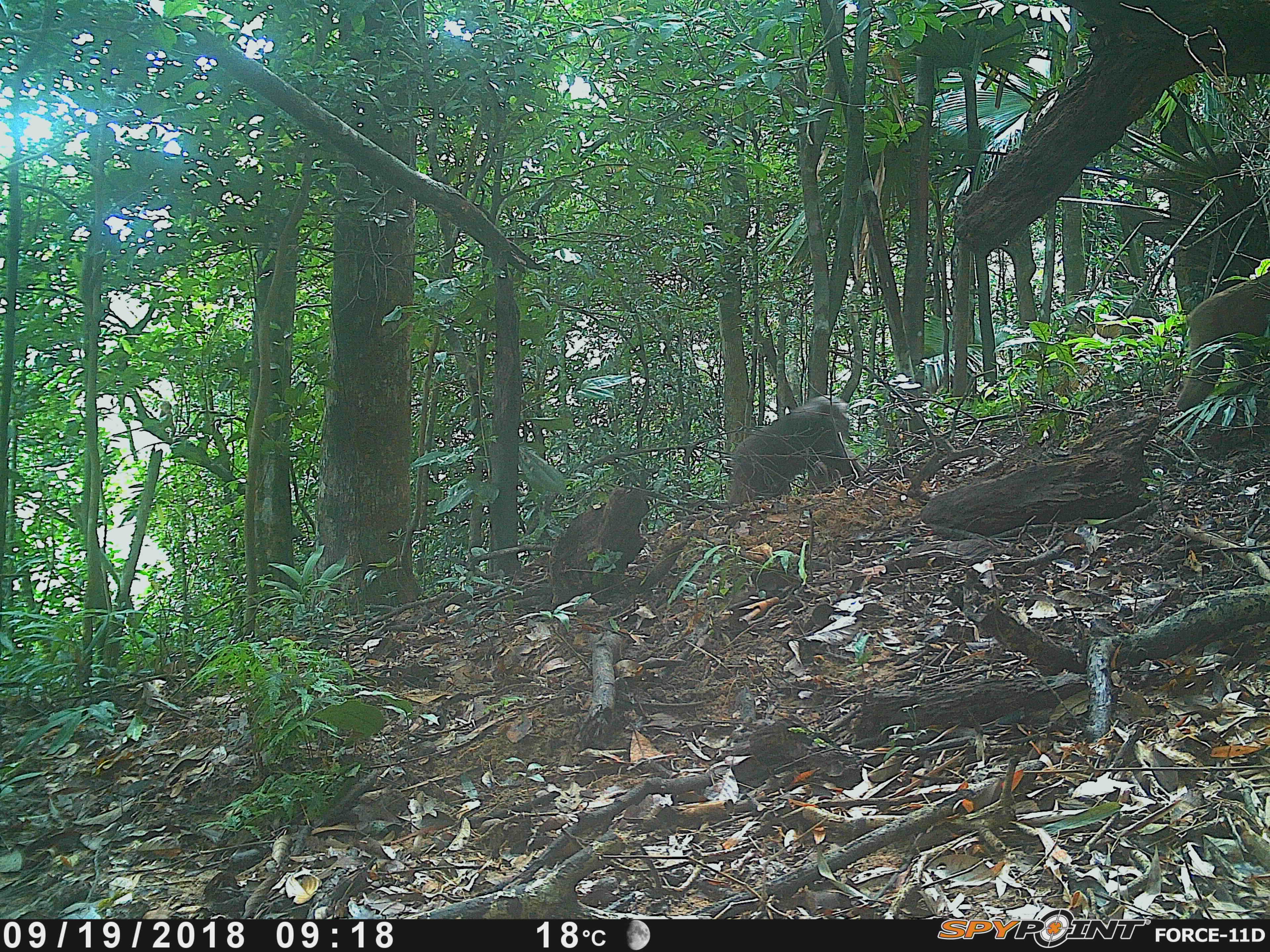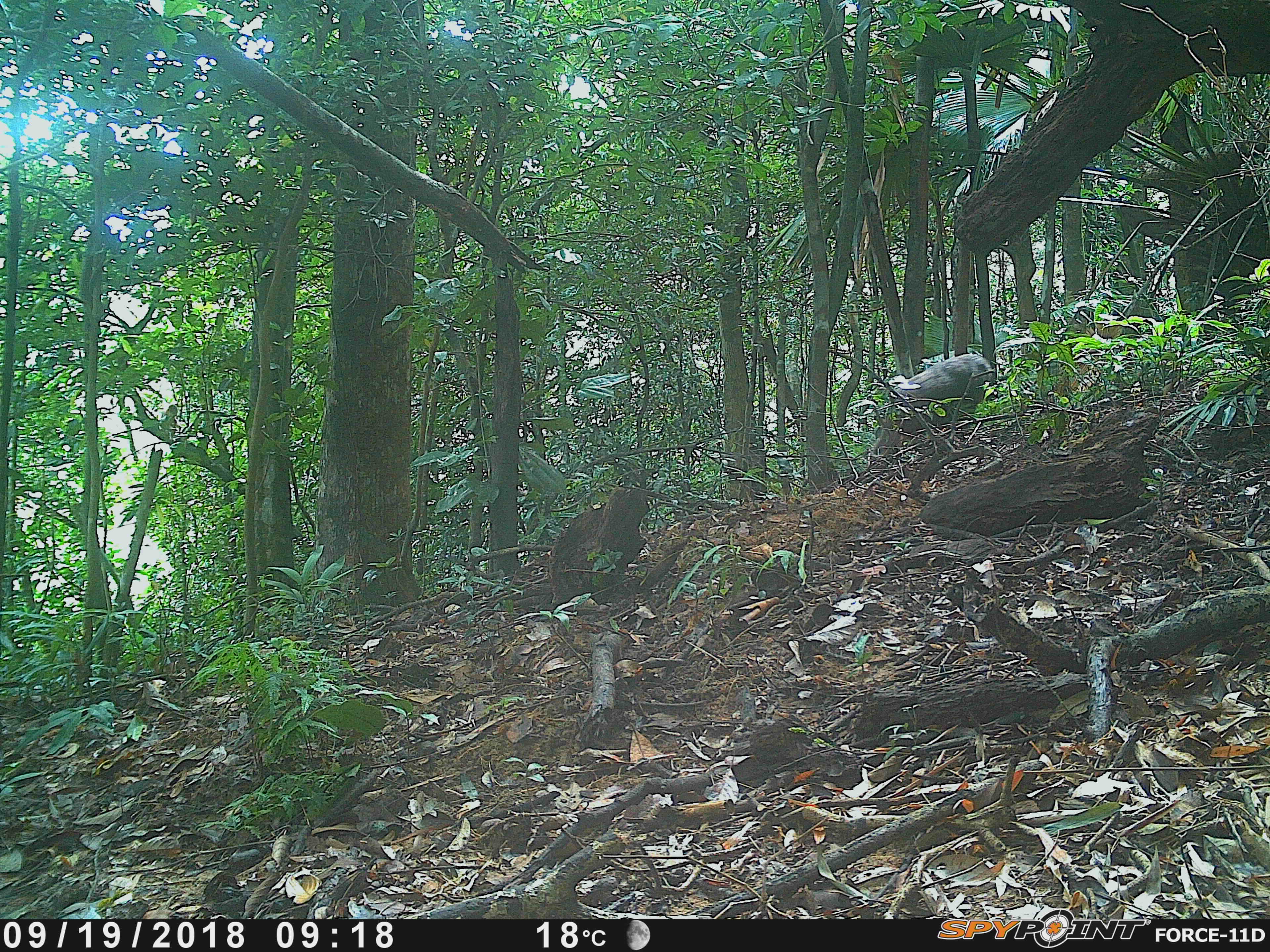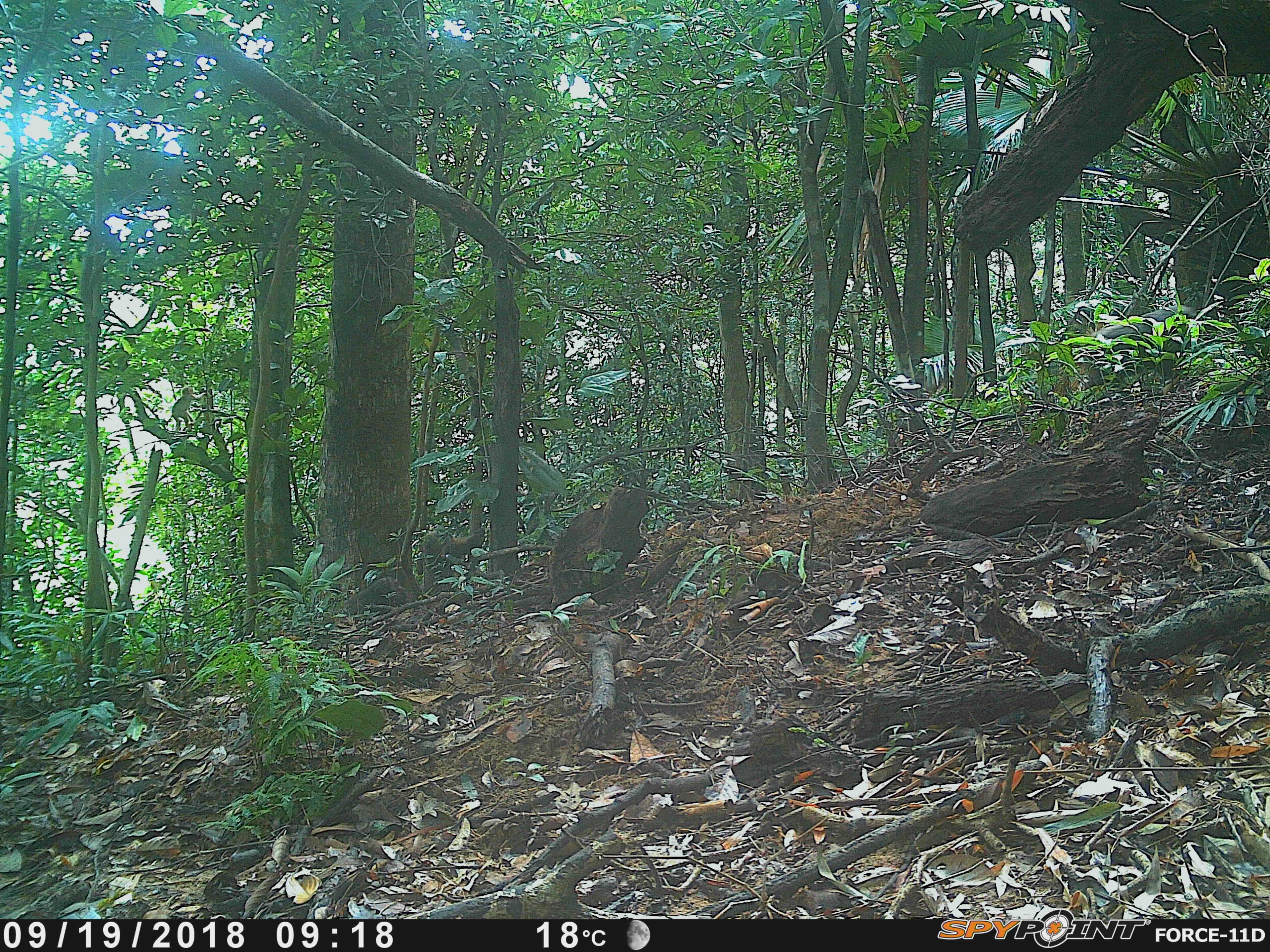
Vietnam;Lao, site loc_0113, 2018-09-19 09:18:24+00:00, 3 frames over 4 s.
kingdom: Animalia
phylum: Chordata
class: Mammalia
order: Primates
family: Cercopithecidae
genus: Macaca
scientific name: Macaca arctoides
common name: stump-tailed macaque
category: stump tailed macaque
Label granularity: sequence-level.